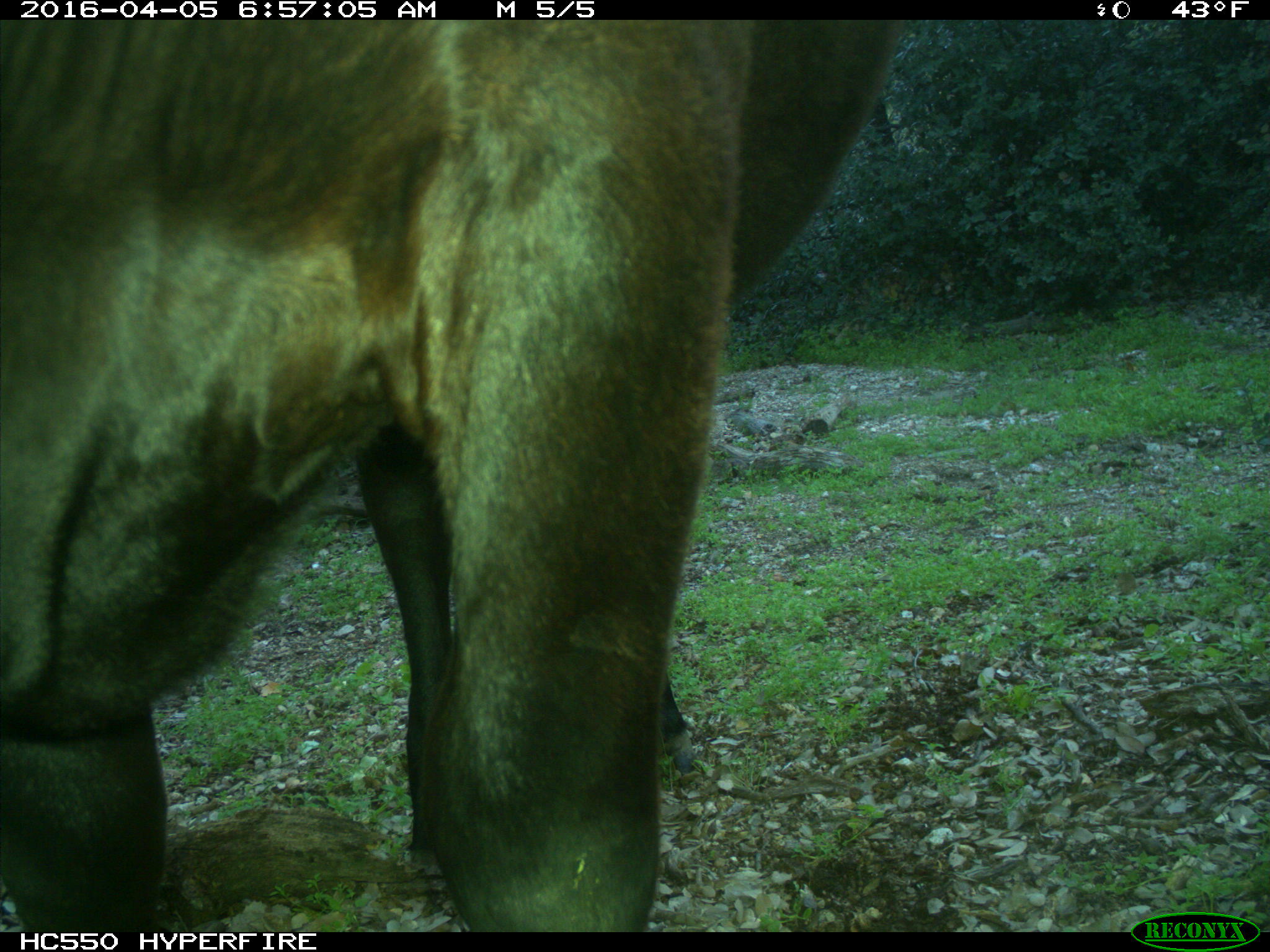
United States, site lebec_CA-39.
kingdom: Animalia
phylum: Chordata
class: Mammalia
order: Artiodactyla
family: Bovidae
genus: Bos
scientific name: Bos taurus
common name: domestic cow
Bos taurus (domestic cow).